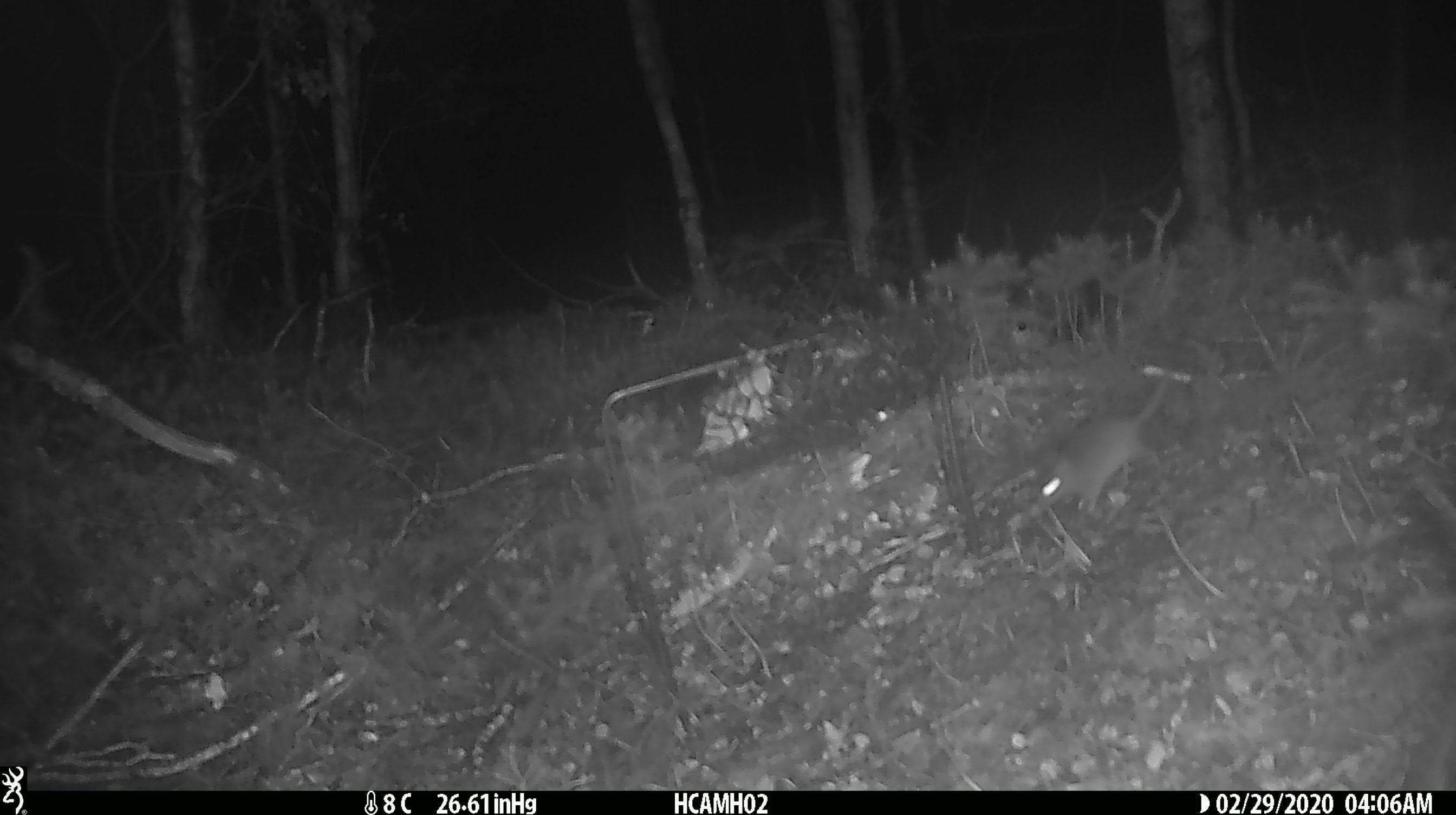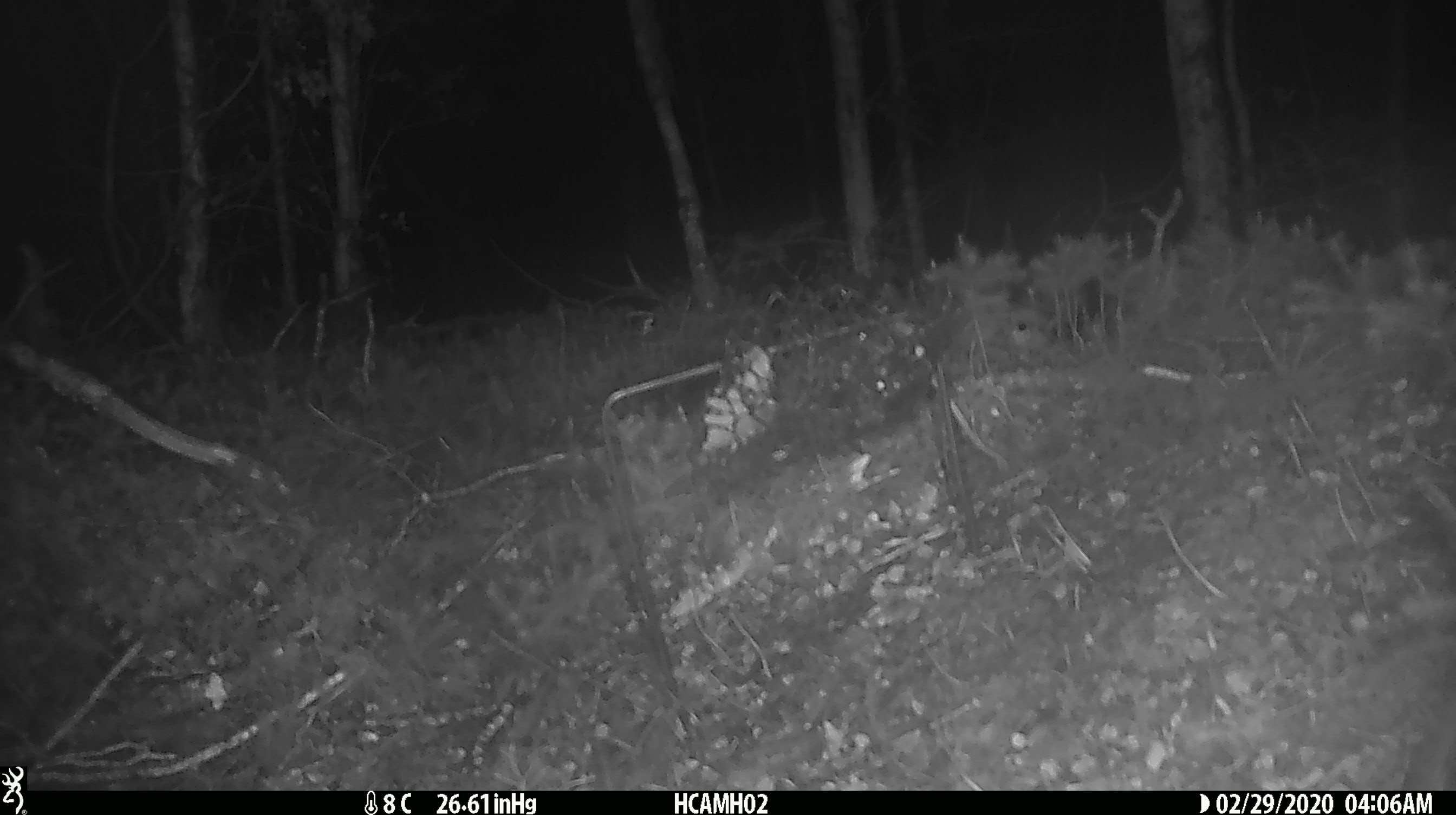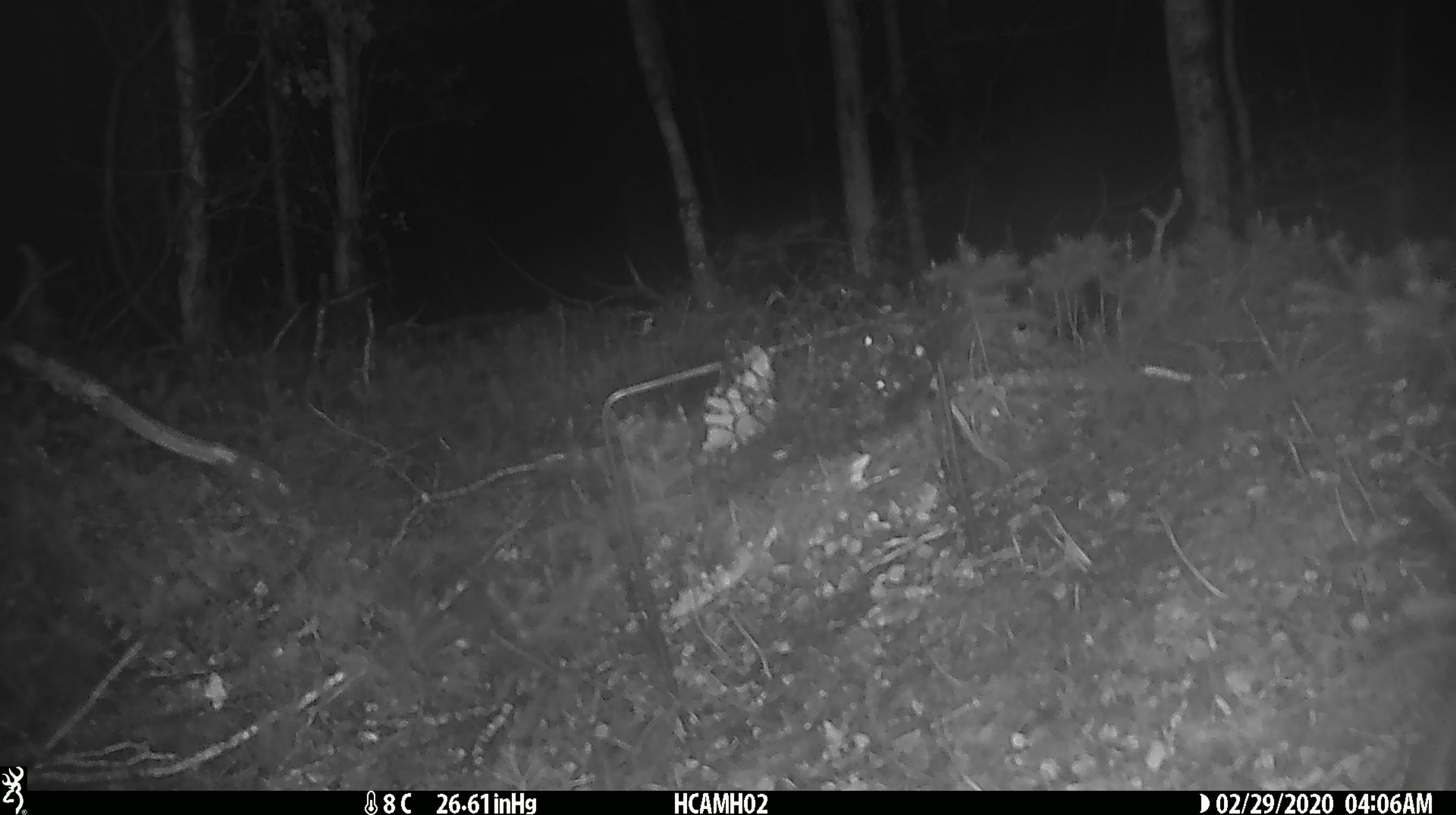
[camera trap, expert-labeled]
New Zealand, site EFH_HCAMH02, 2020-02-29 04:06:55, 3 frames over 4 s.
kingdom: Animalia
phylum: Chordata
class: Mammalia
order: Rodentia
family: Muridae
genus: Mus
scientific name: Mus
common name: mouse